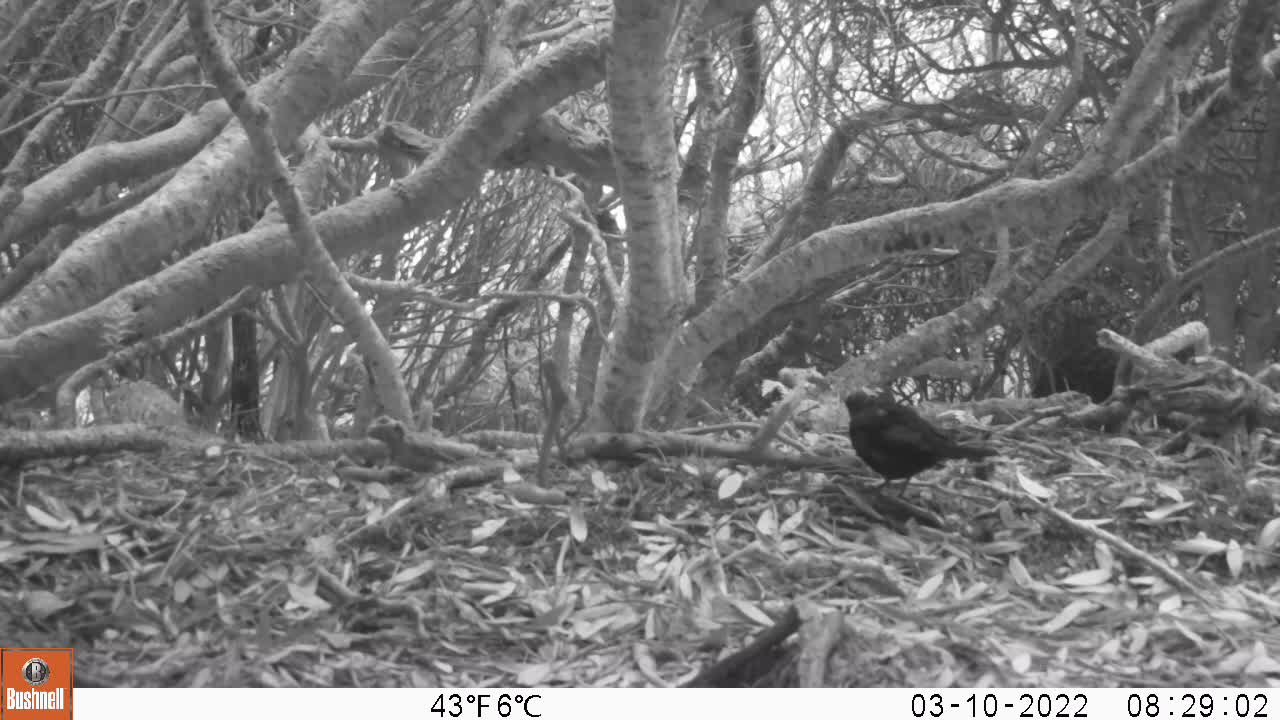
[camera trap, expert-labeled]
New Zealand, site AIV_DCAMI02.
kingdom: Animalia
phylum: Chordata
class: Aves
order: Passeriformes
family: Turdidae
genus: Turdus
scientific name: Turdus merula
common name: eurasian blackbird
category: blackbird